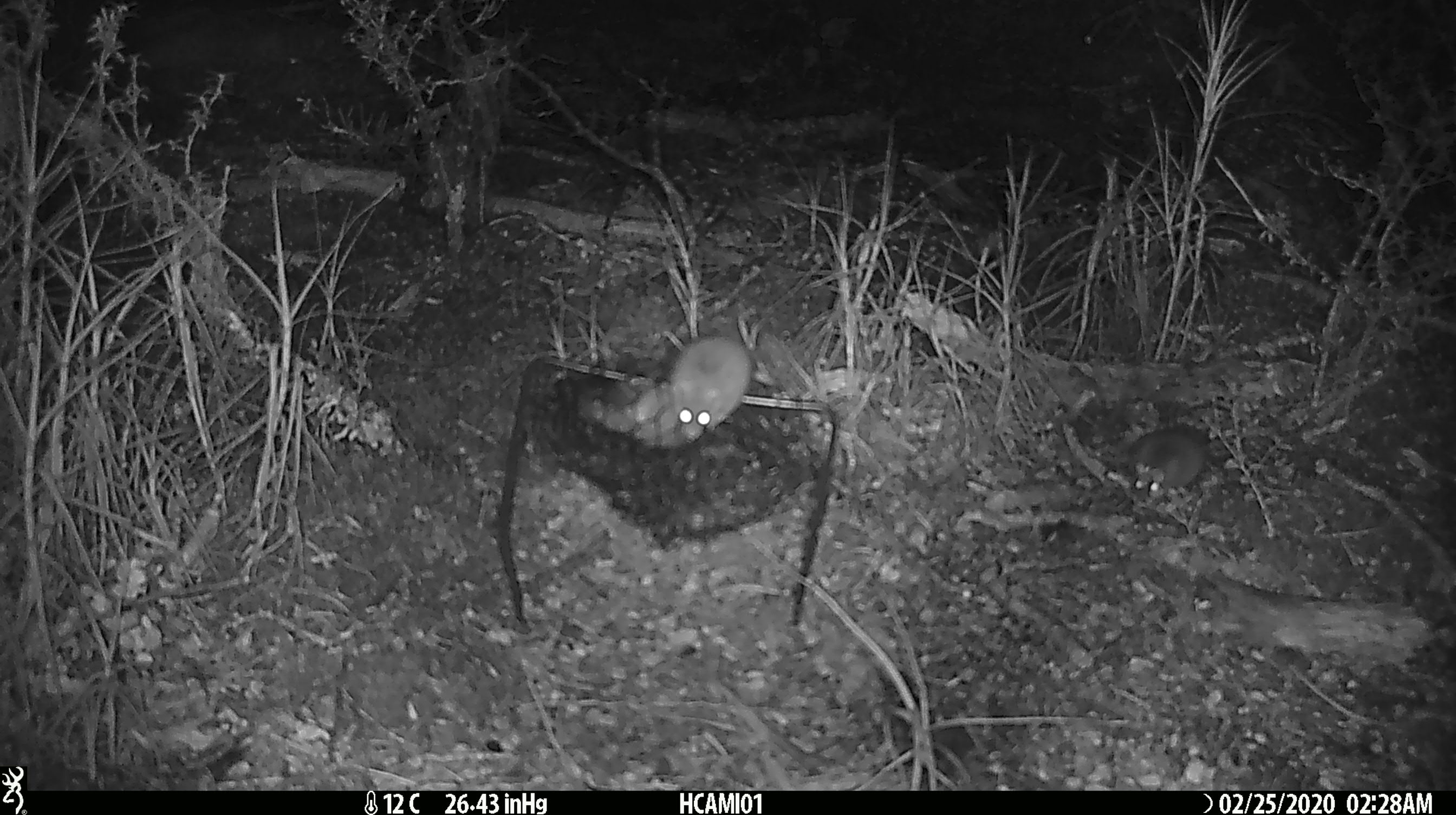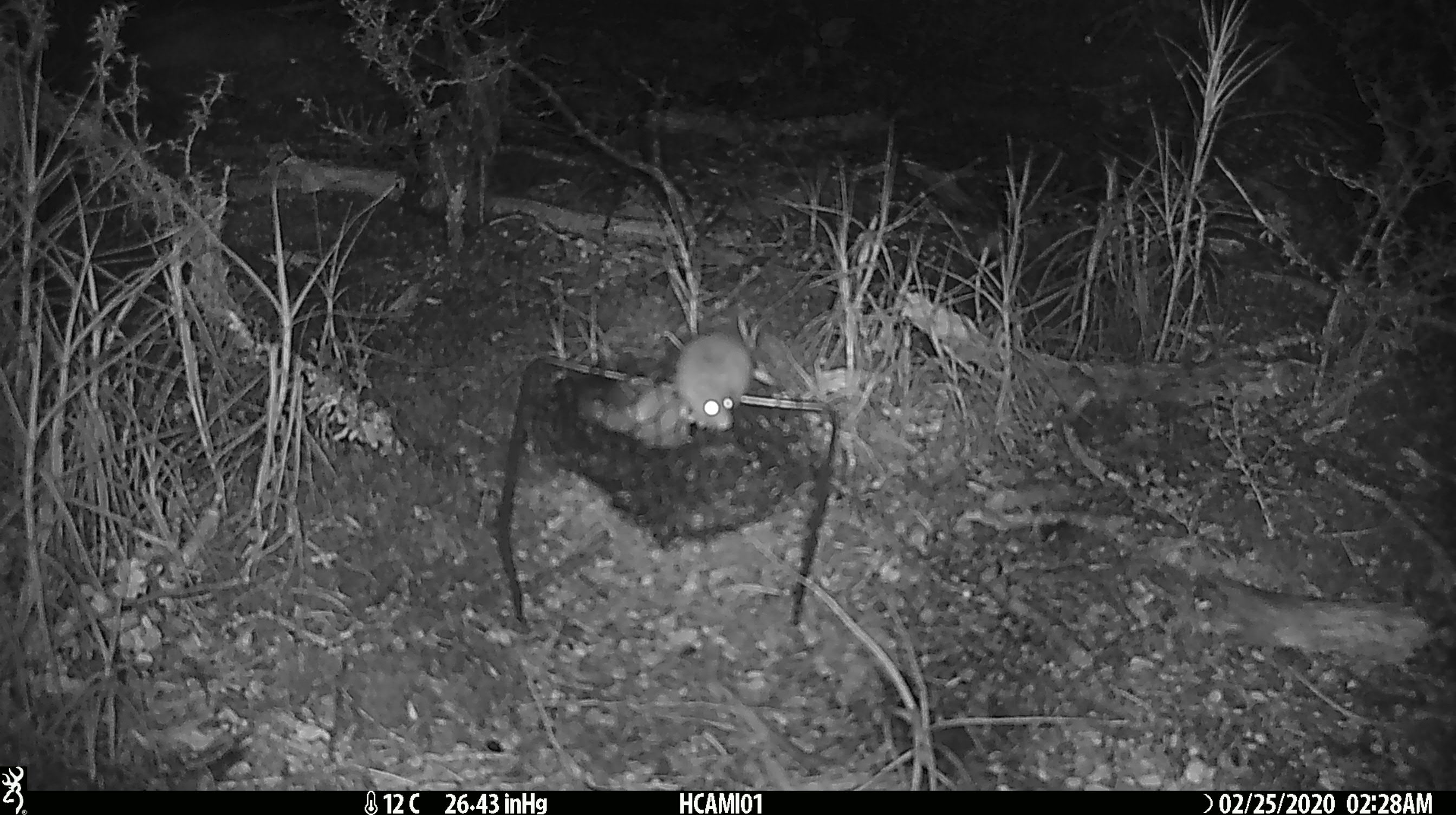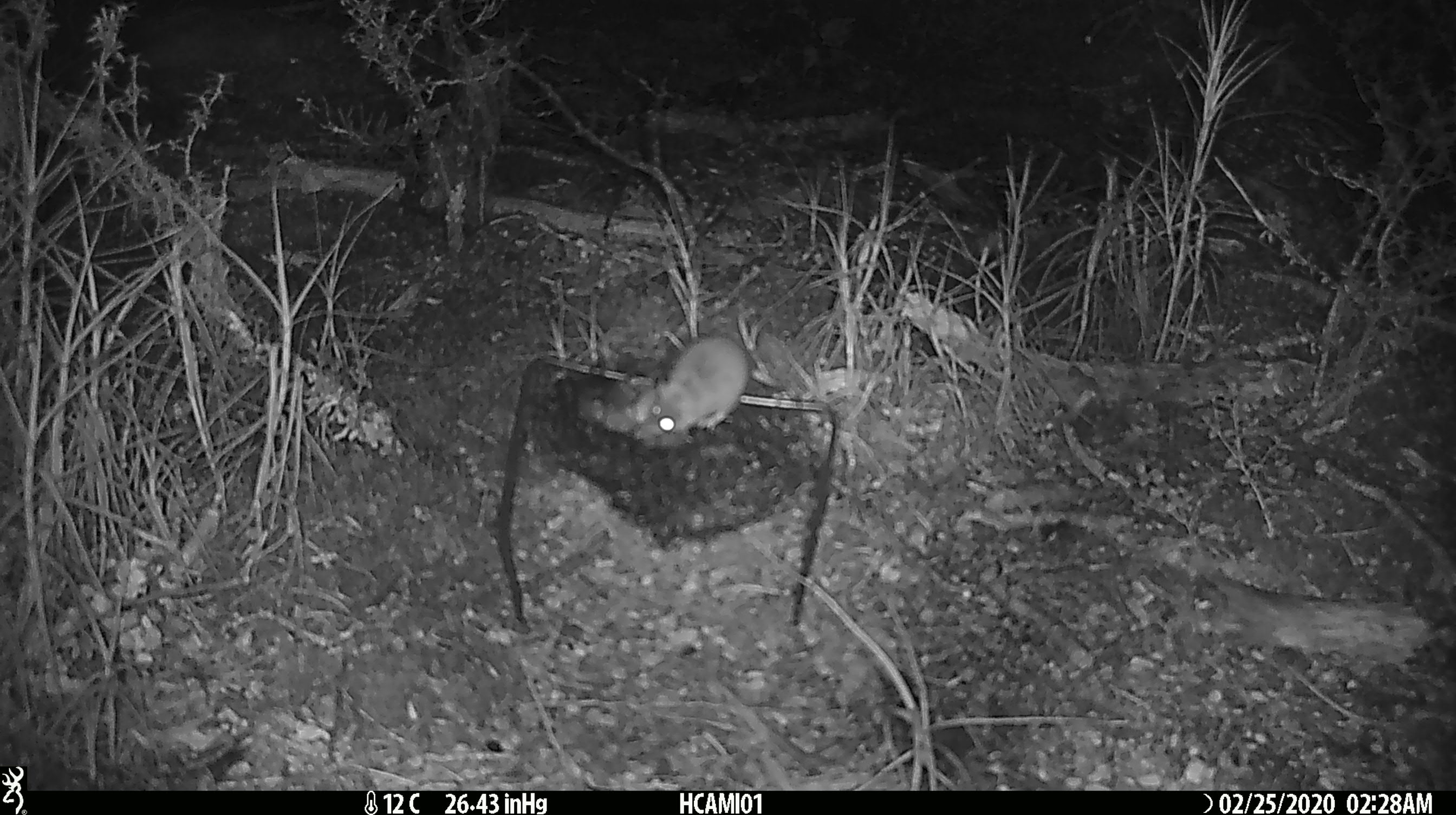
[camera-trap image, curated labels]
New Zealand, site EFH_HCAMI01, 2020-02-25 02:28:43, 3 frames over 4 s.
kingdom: Animalia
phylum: Chordata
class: Mammalia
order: Rodentia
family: Muridae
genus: Mus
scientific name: Mus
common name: mouse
Mouse (Mus).